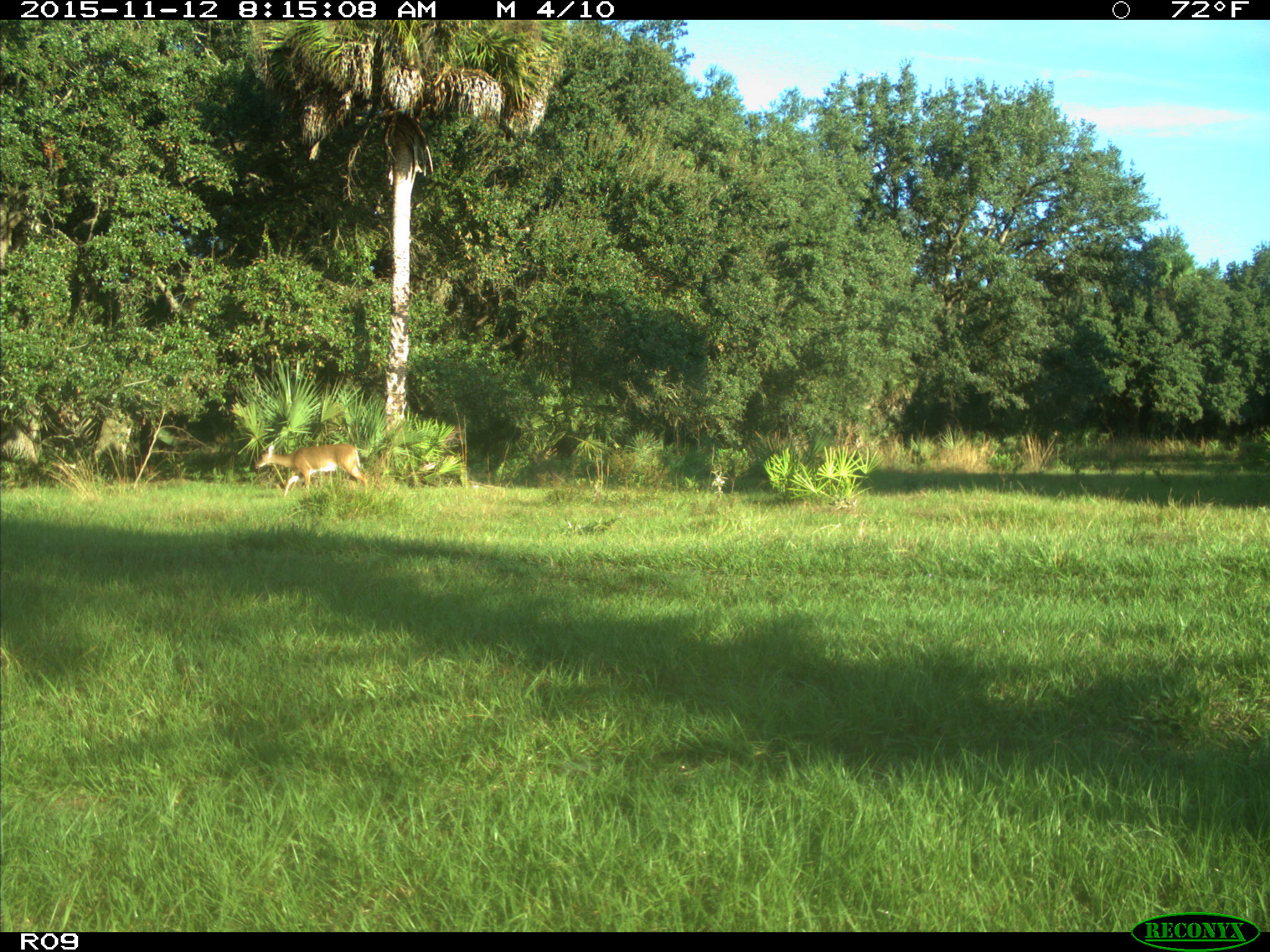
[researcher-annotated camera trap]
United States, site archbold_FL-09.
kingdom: Animalia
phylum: Chordata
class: Mammalia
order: Artiodactyla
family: Cervidae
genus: Odocoileus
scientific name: Odocoileus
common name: deer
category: unidentified deer